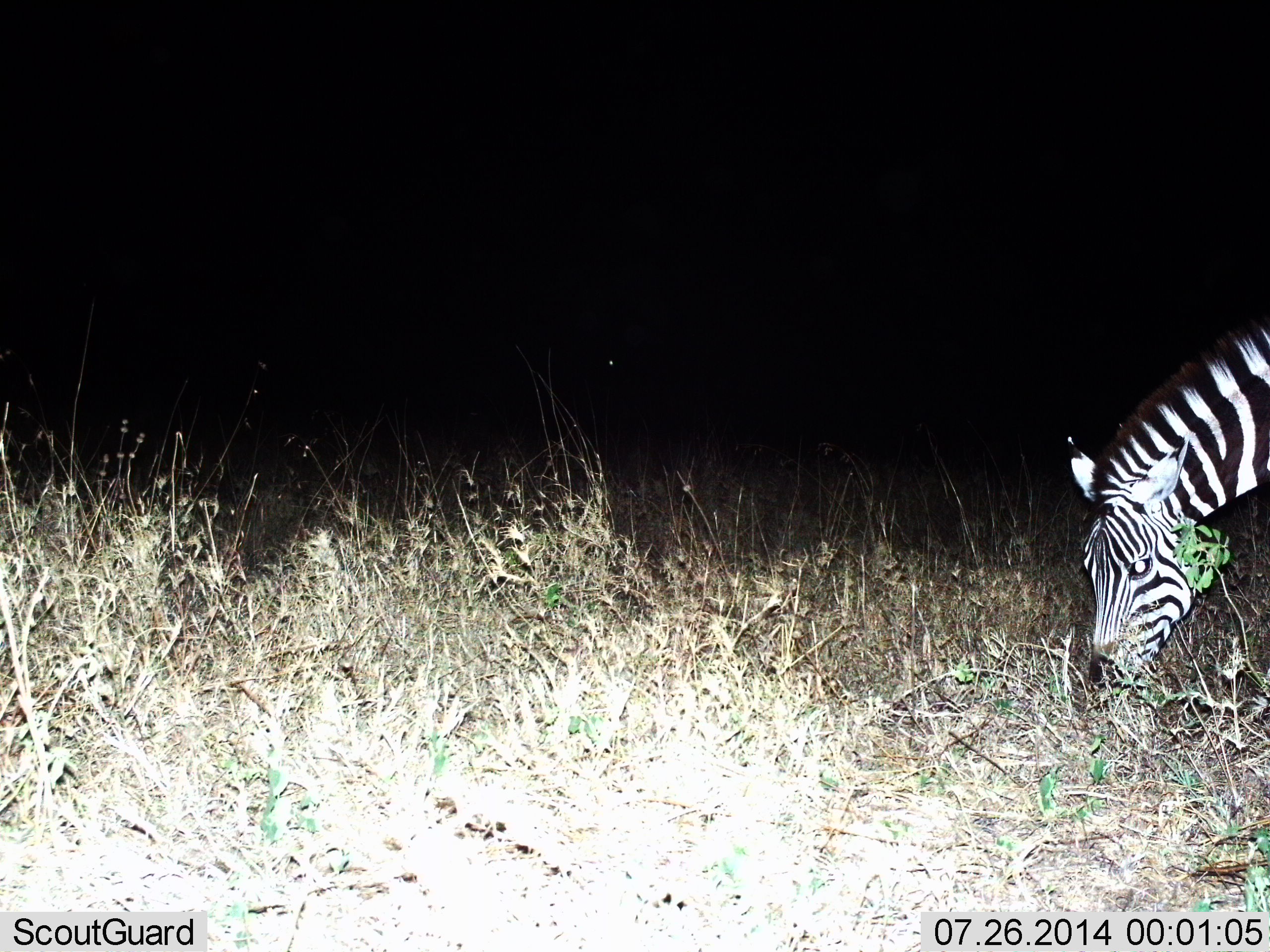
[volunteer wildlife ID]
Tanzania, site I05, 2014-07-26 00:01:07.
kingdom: Animalia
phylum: Chordata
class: Mammalia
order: Perissodactyla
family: Equidae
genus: Equus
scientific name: Equus quagga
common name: plains zebra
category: zebra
Zebra (plains zebra) (Equus quagga), count 1. Behavior (volunteer vote fractions): standing 20%, resting 0%, moving 0%, interacting 0%. Young present (vote fraction): 0%. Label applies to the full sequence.